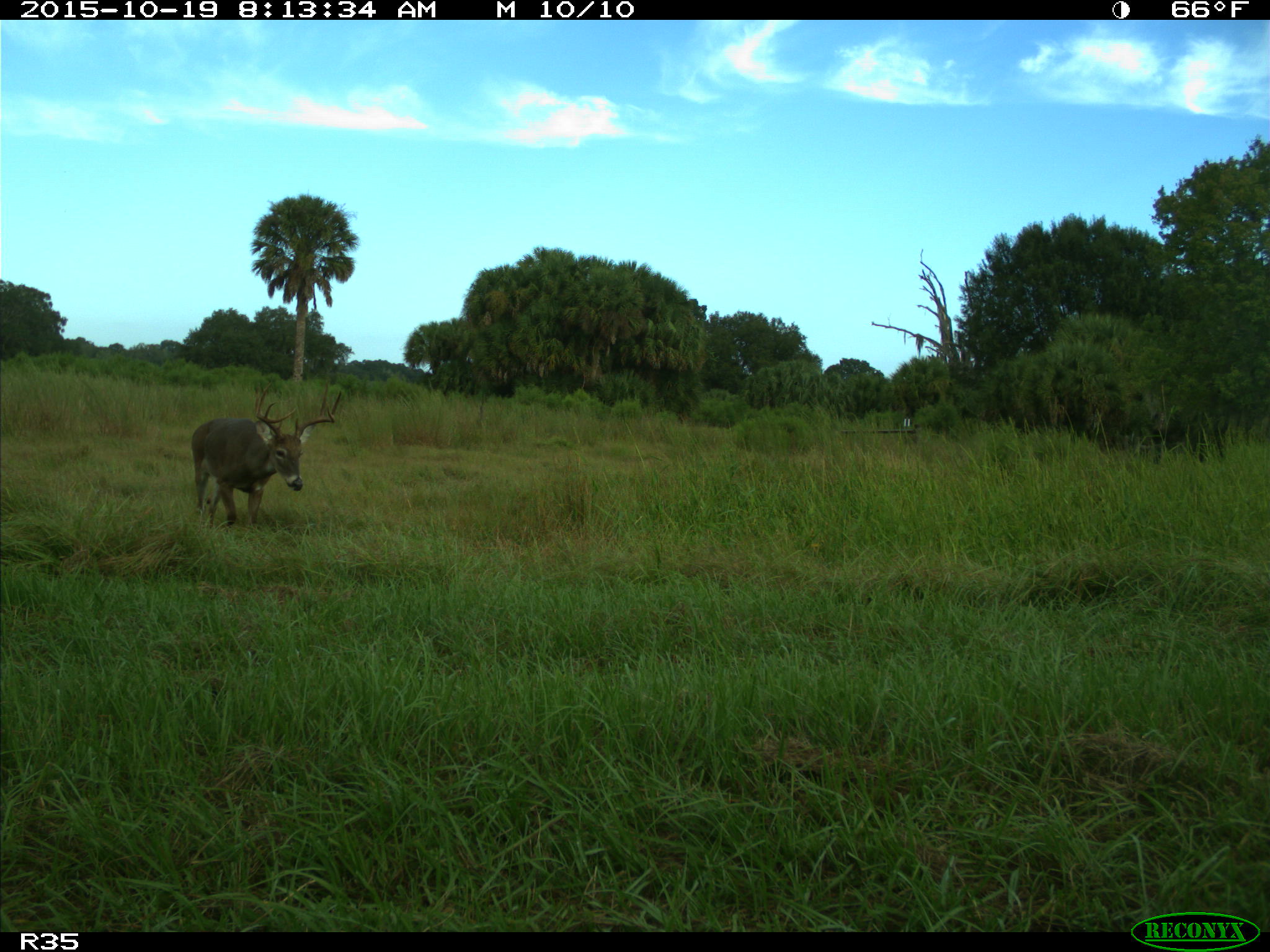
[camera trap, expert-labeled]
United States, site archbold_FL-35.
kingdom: Animalia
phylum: Chordata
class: Mammalia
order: Artiodactyla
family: Cervidae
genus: Odocoileus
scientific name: Odocoileus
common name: deer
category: unidentified deer